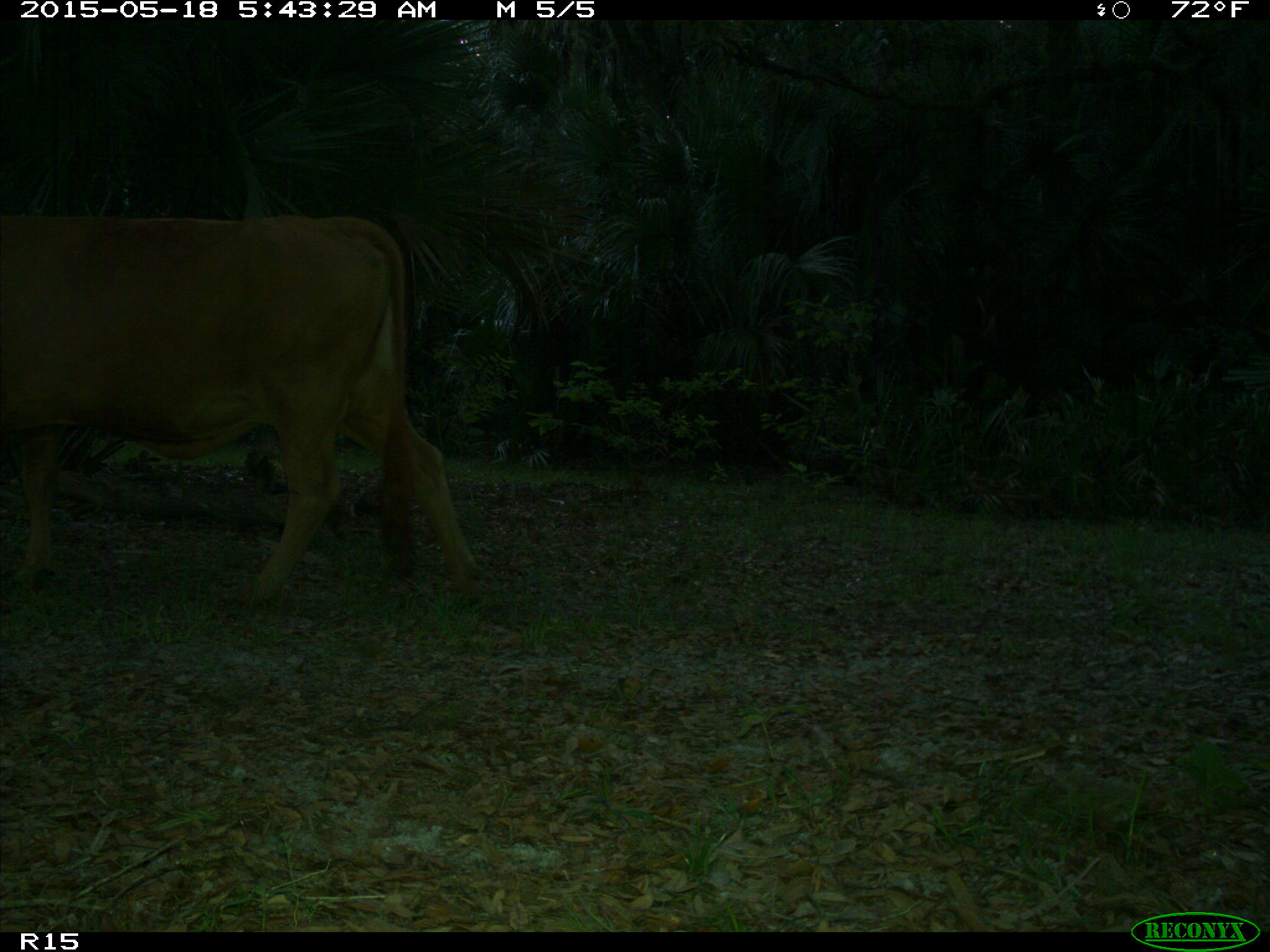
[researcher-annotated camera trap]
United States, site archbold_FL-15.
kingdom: Animalia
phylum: Chordata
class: Mammalia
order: Artiodactyla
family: Bovidae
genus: Bos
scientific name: Bos taurus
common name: domestic cow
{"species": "Bos taurus (domestic cow)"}